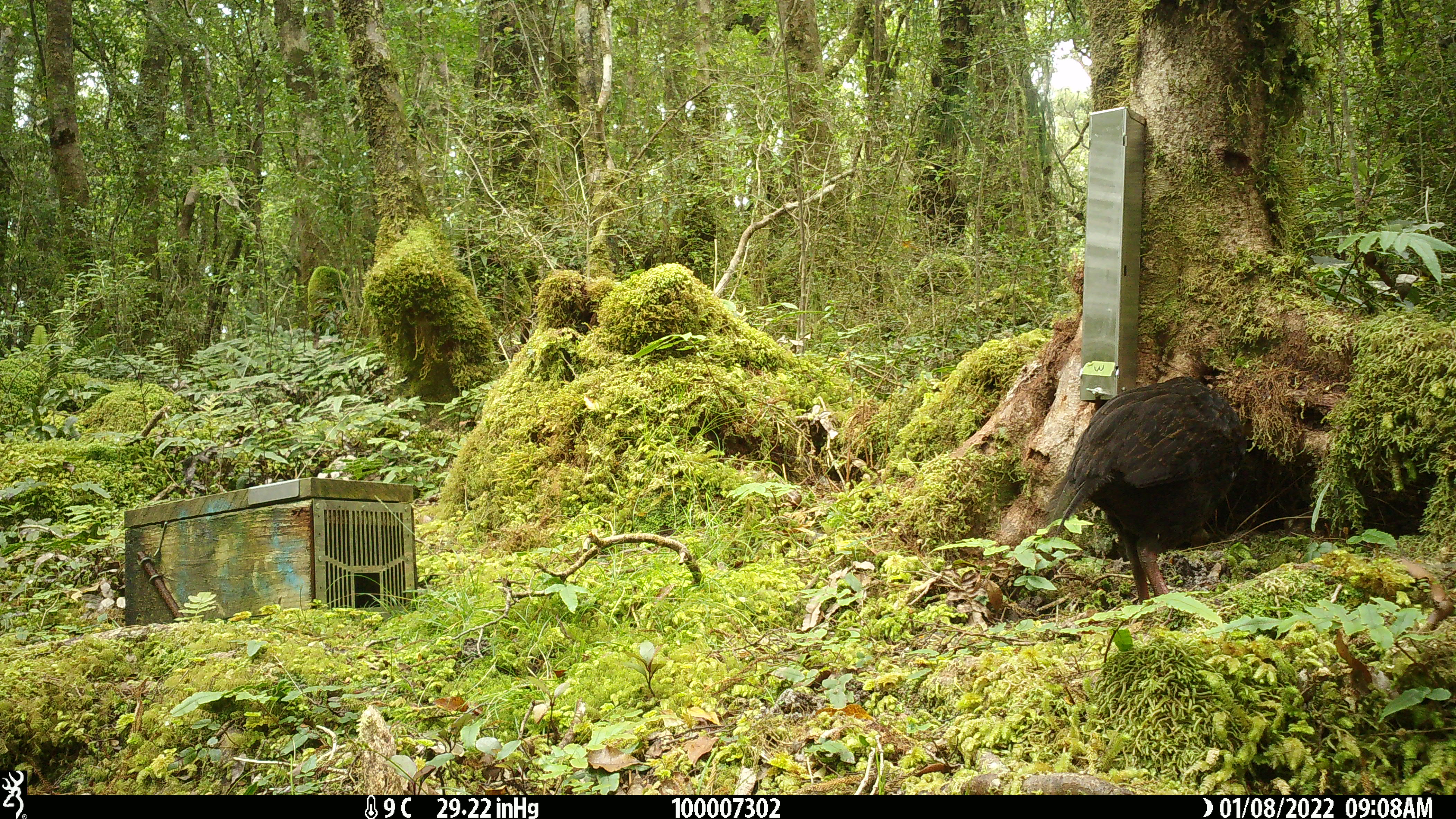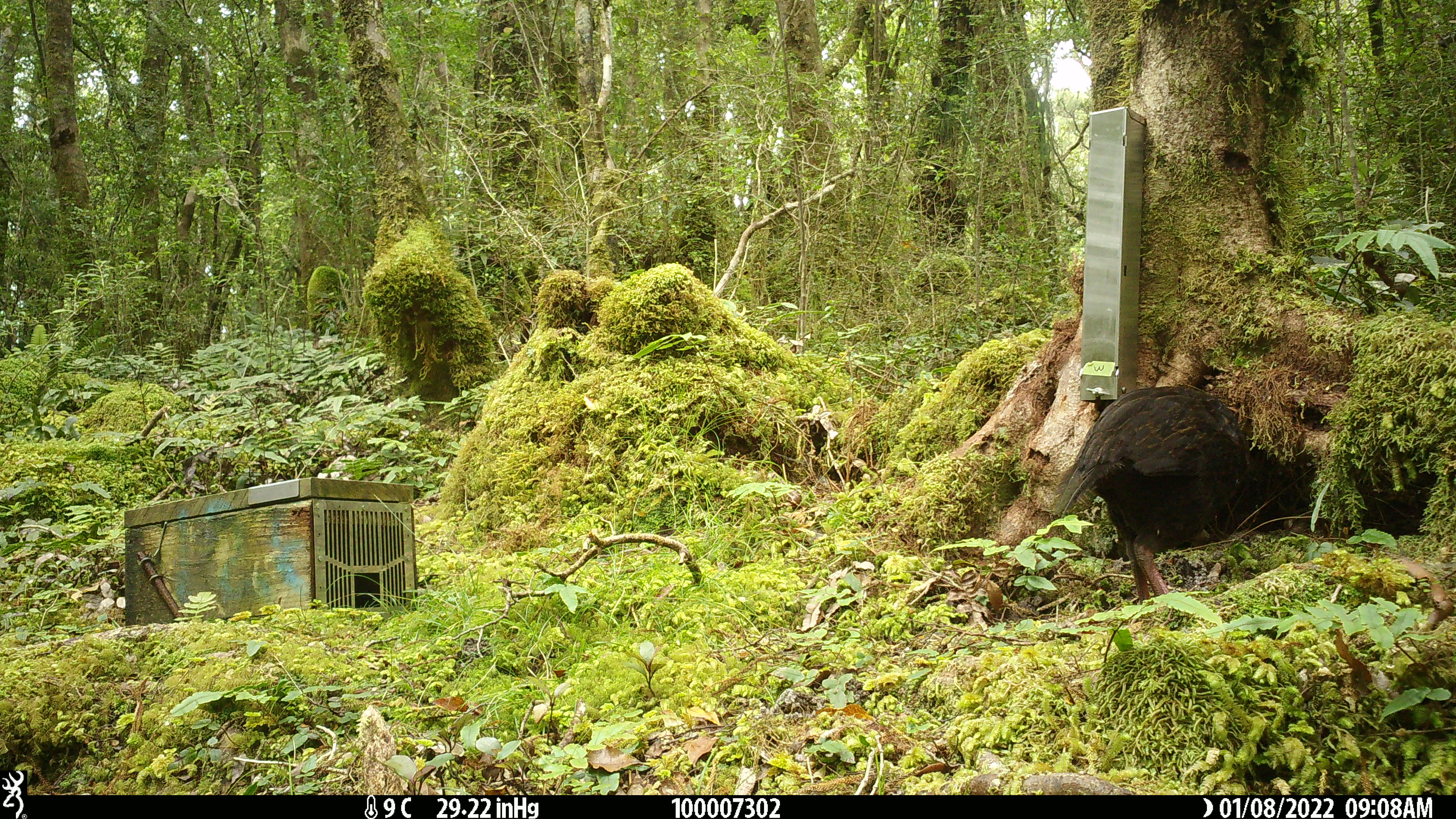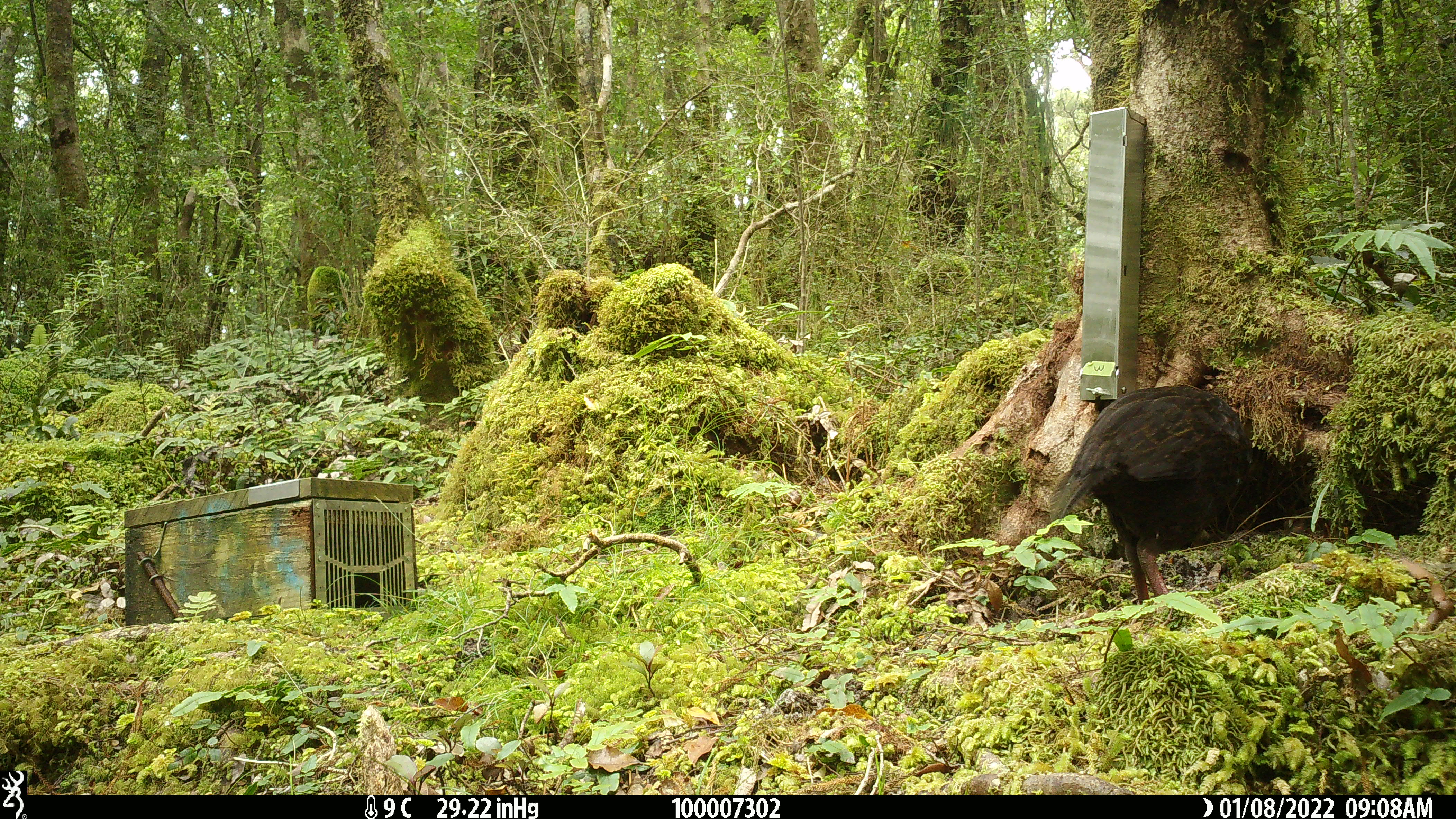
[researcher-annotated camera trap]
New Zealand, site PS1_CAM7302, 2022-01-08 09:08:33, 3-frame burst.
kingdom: Animalia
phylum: Chordata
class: Aves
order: Gruiformes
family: Rallidae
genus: Gallirallus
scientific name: Gallirallus australis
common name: weka